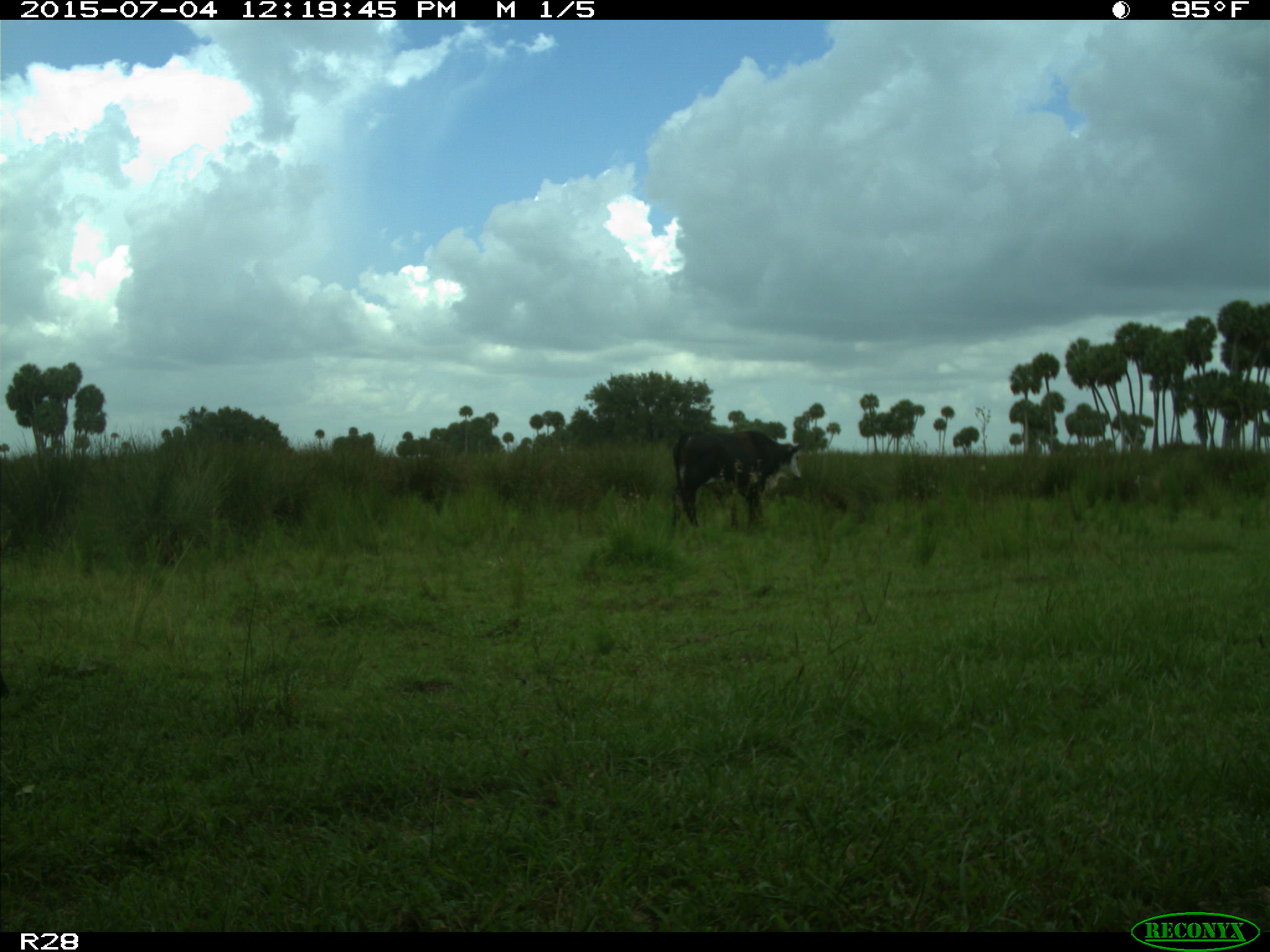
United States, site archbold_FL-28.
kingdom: Animalia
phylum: Chordata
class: Mammalia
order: Artiodactyla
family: Bovidae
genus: Bos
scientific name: Bos taurus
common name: domestic cow